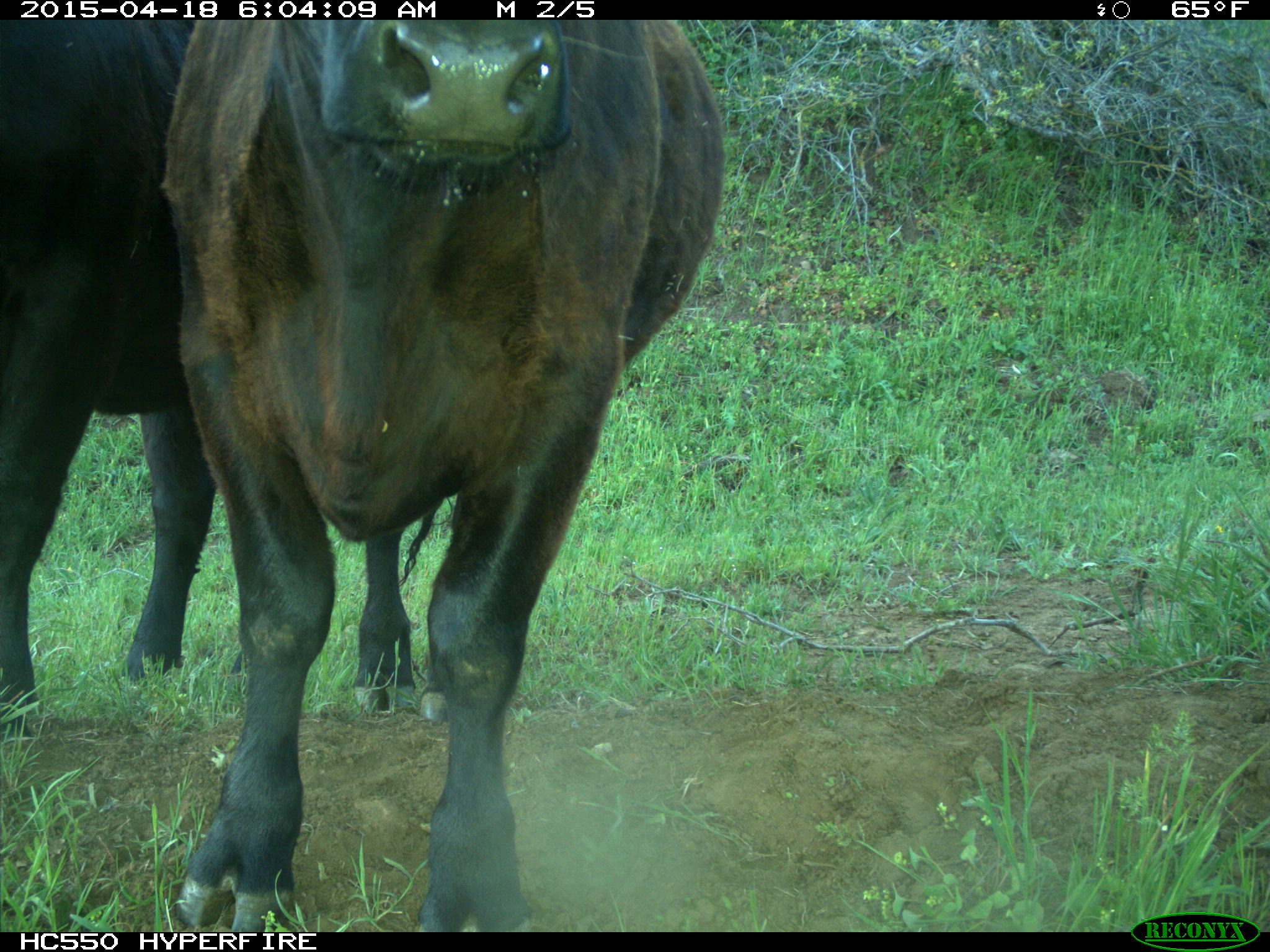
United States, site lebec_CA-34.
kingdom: Animalia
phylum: Chordata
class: Mammalia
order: Artiodactyla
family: Bovidae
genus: Bos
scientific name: Bos taurus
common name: domestic cow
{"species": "Bos taurus (domestic cow)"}